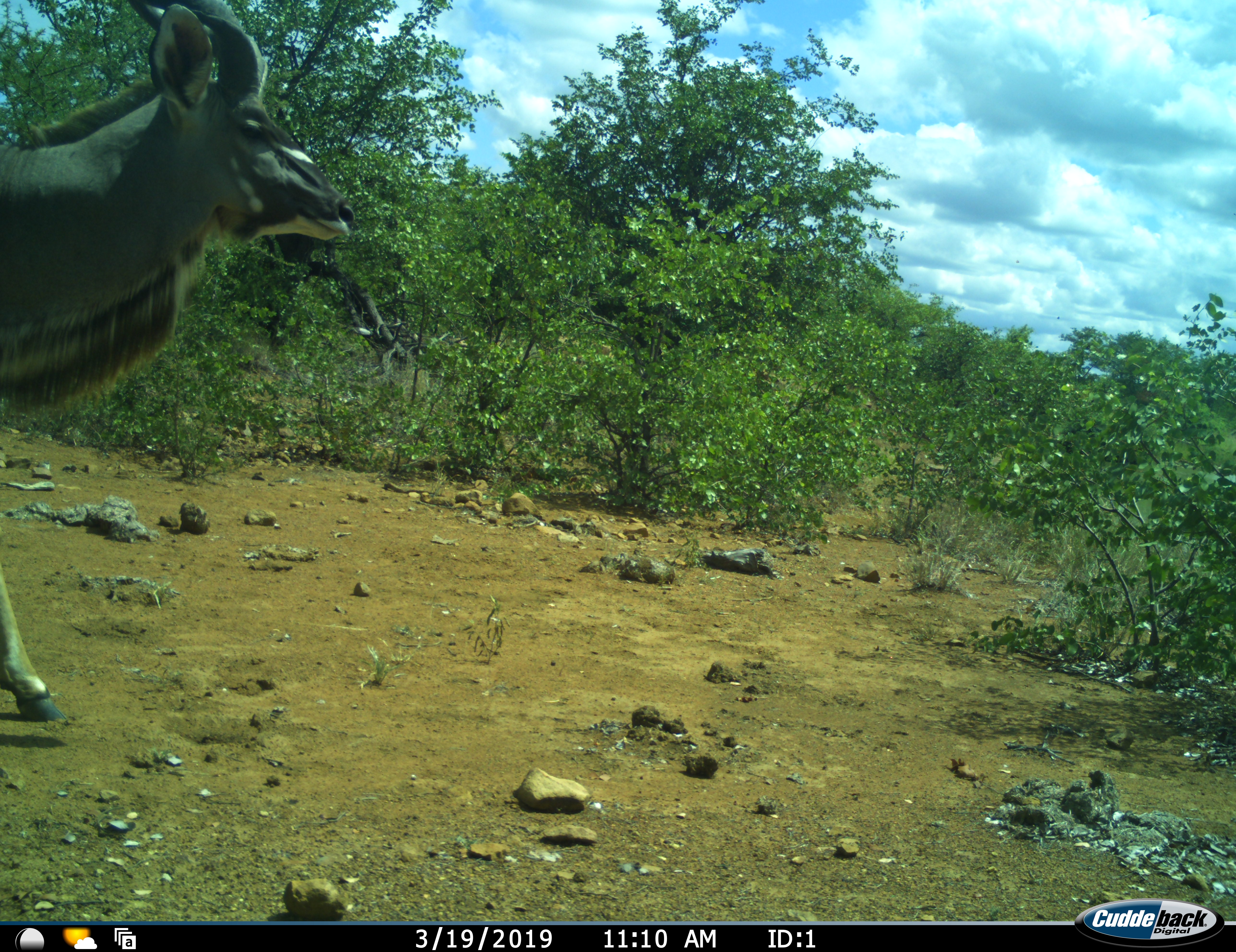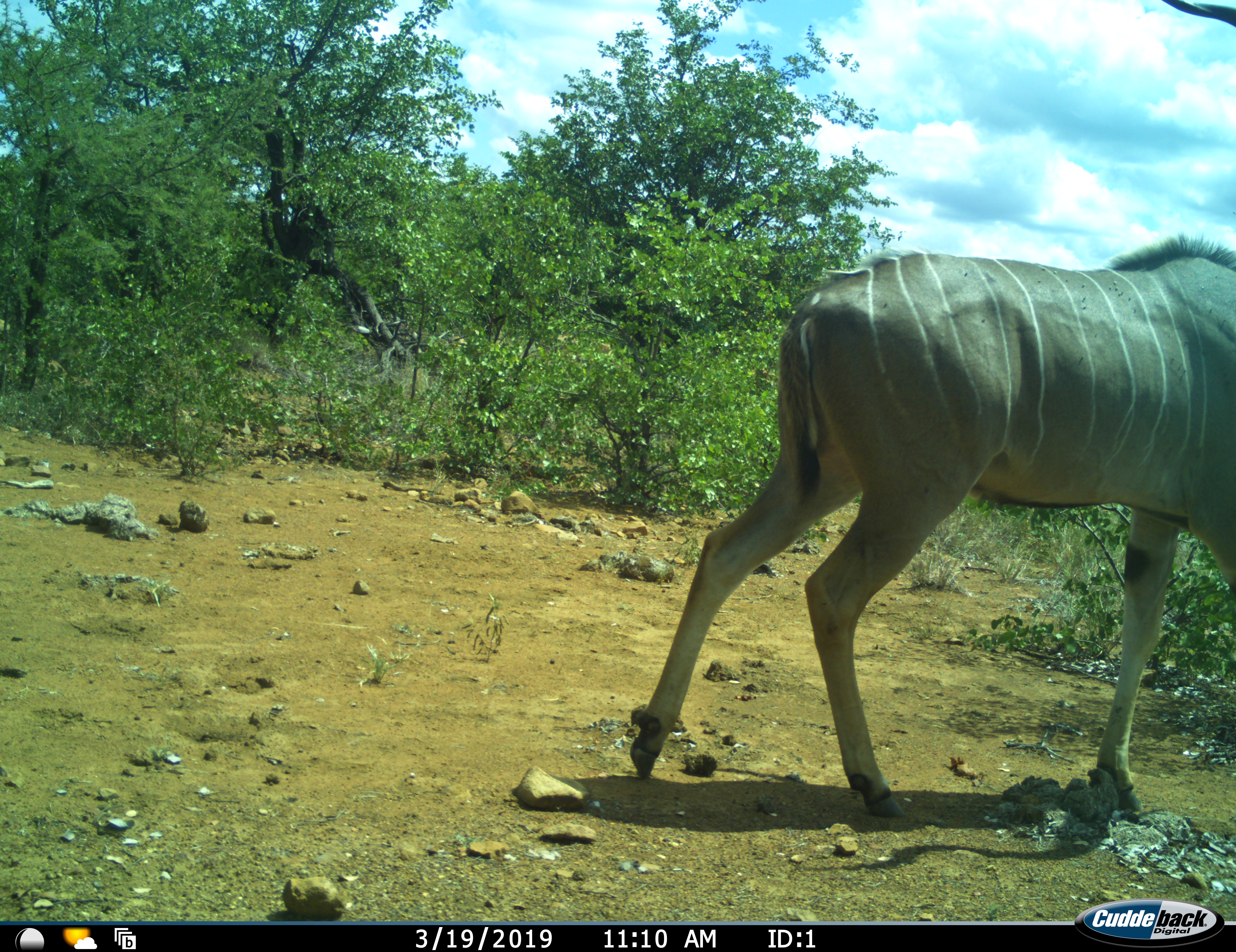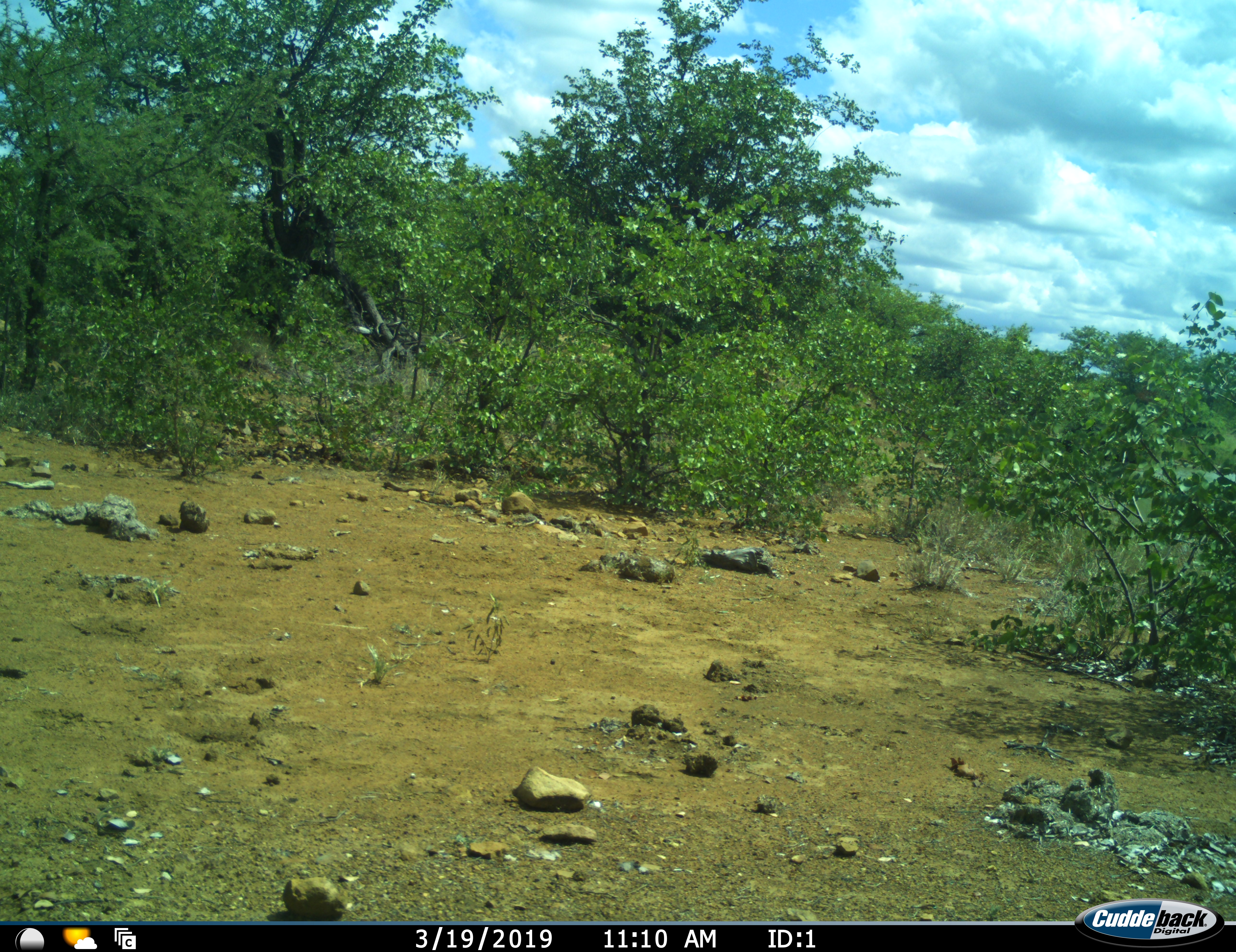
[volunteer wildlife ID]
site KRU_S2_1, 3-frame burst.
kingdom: Animalia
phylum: Chordata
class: Mammalia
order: Artiodactyla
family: Bovidae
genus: Tragelaphus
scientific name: Tragelaphus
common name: kudu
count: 1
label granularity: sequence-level